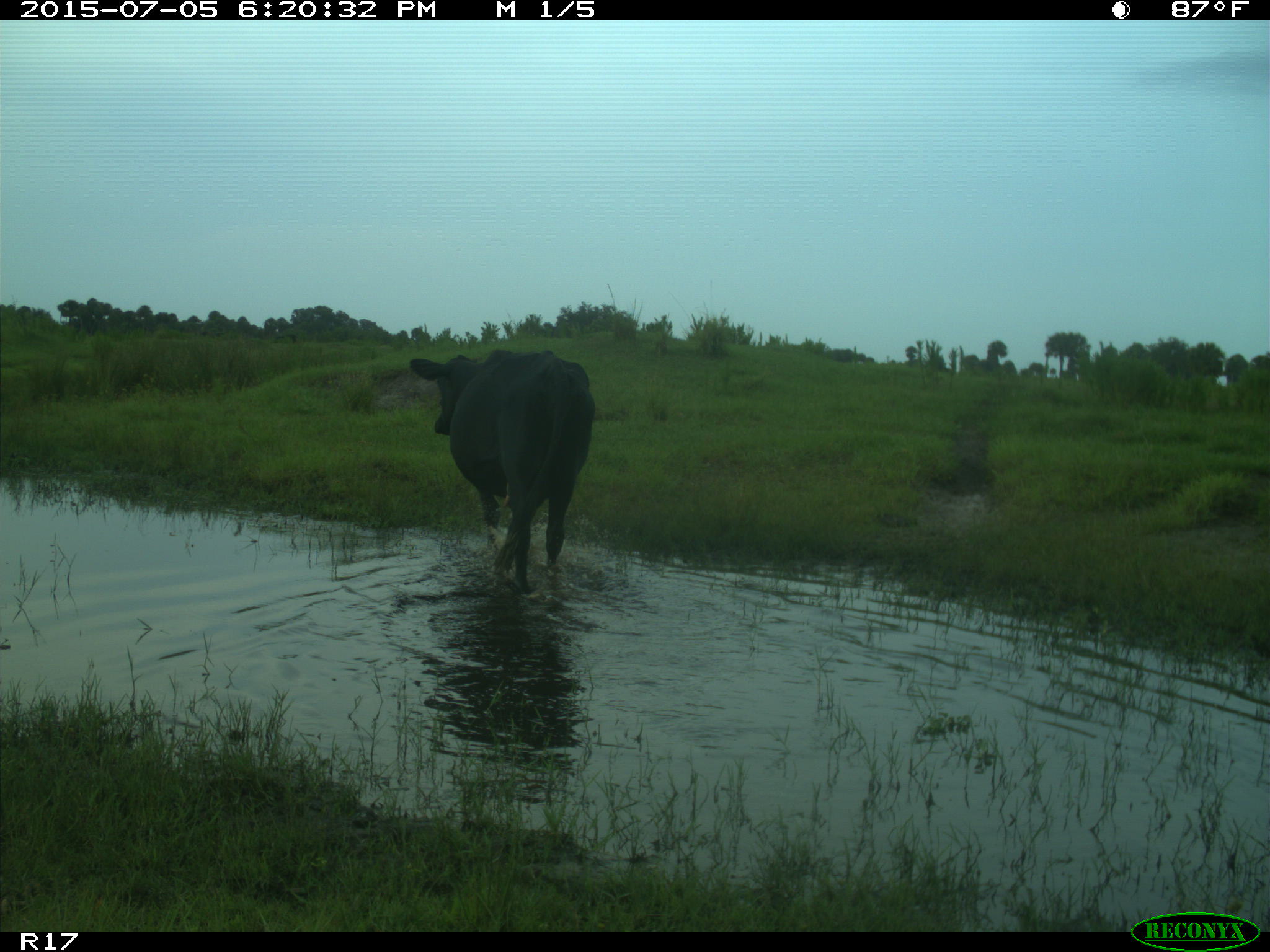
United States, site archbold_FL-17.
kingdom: Animalia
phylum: Chordata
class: Mammalia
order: Artiodactyla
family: Bovidae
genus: Bos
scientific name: Bos taurus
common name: domestic cow